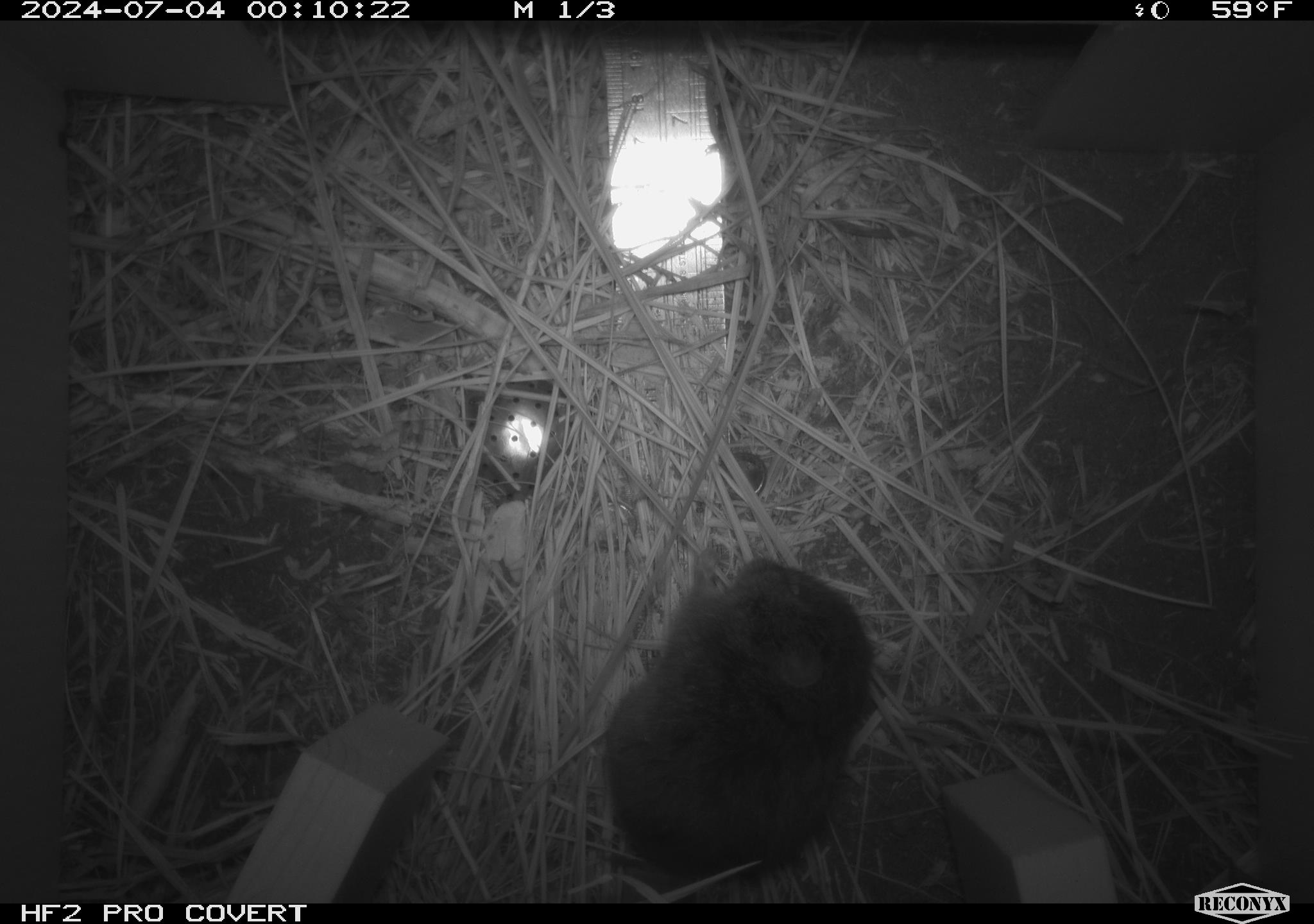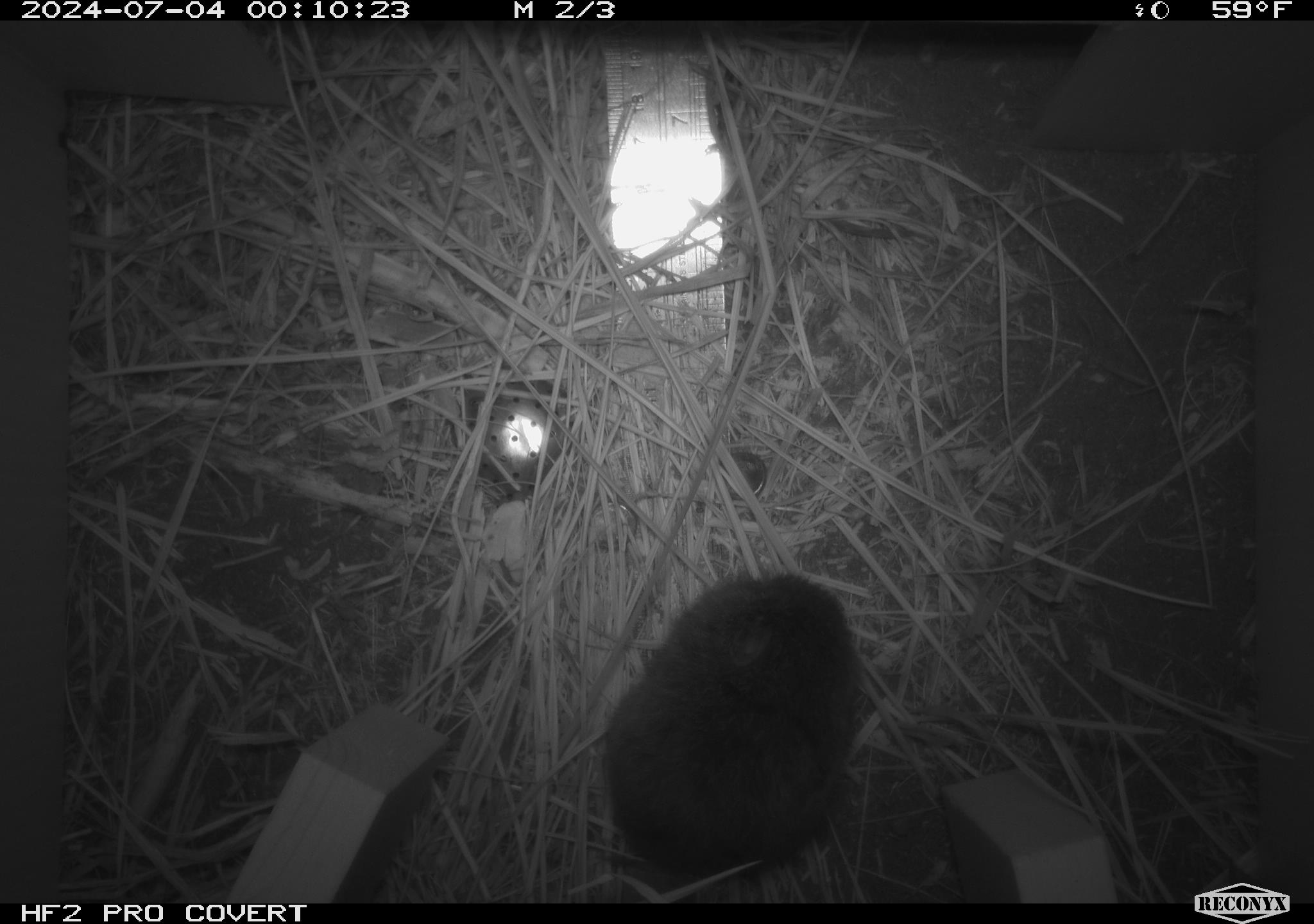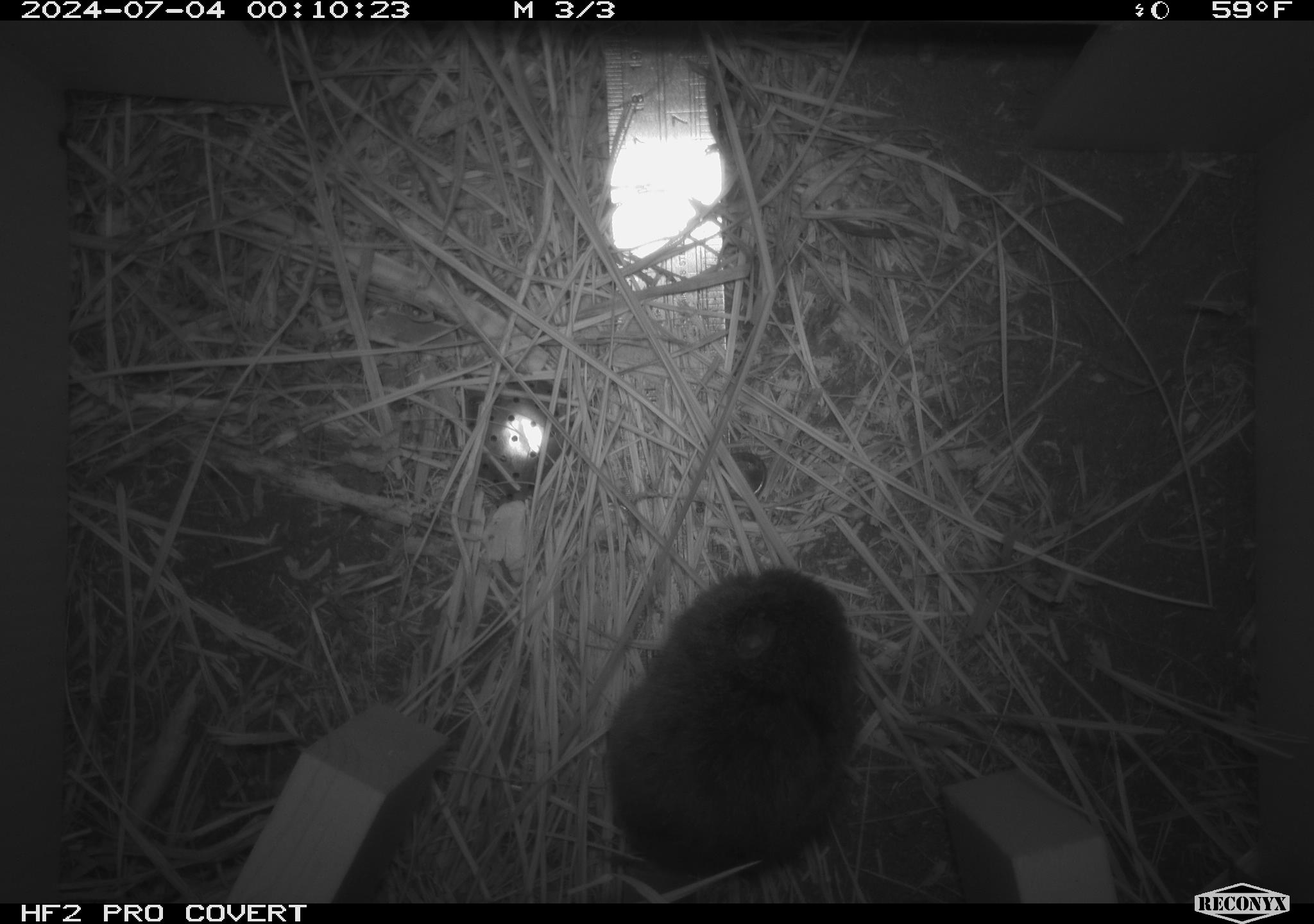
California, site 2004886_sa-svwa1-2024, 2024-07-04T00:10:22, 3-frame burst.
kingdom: Animalia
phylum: Chordata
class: Mammalia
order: Rodentia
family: Cricetidae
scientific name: Arvicolinae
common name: voles, lemmings, and muskrats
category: arvicolinae subfamily